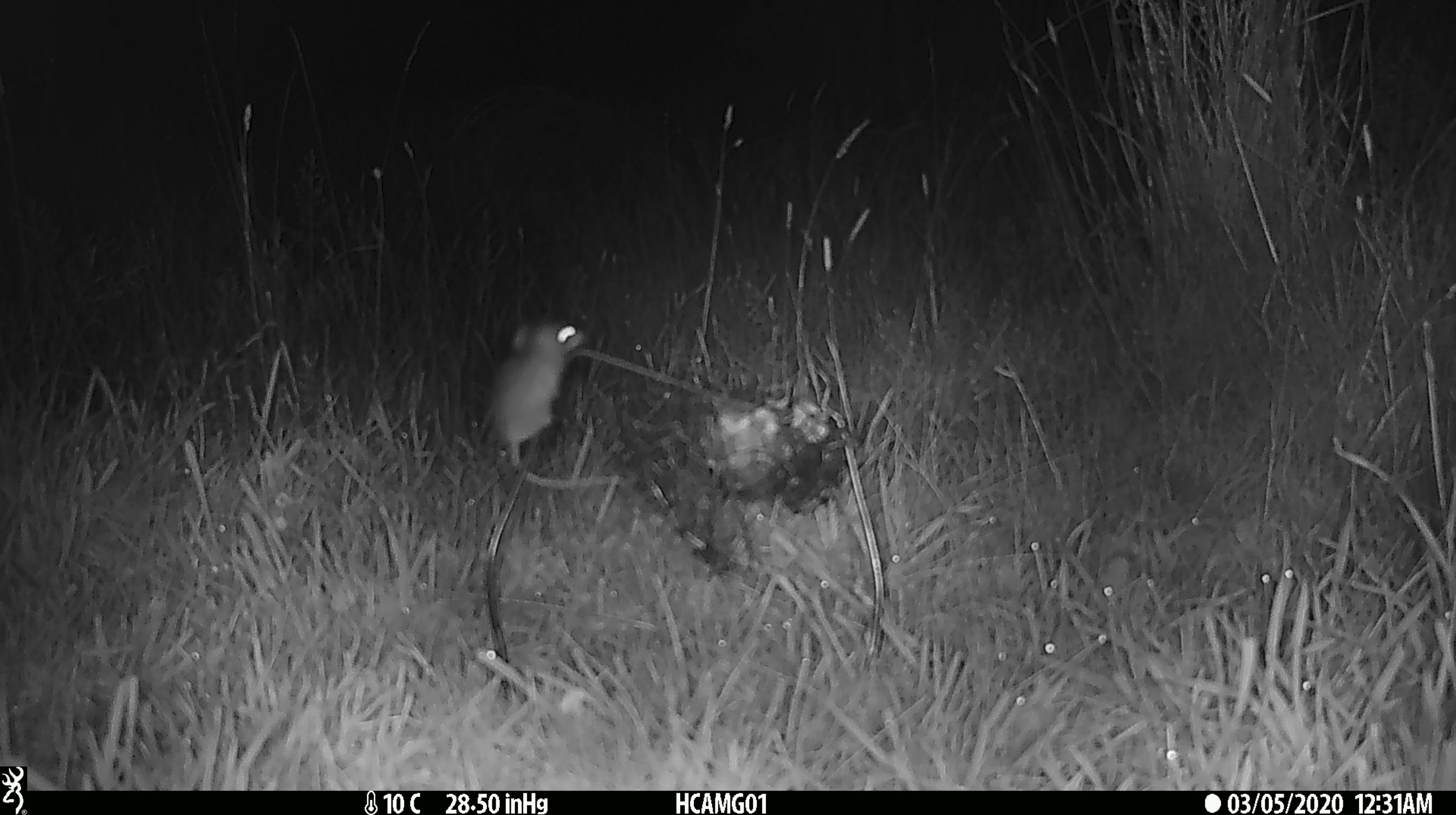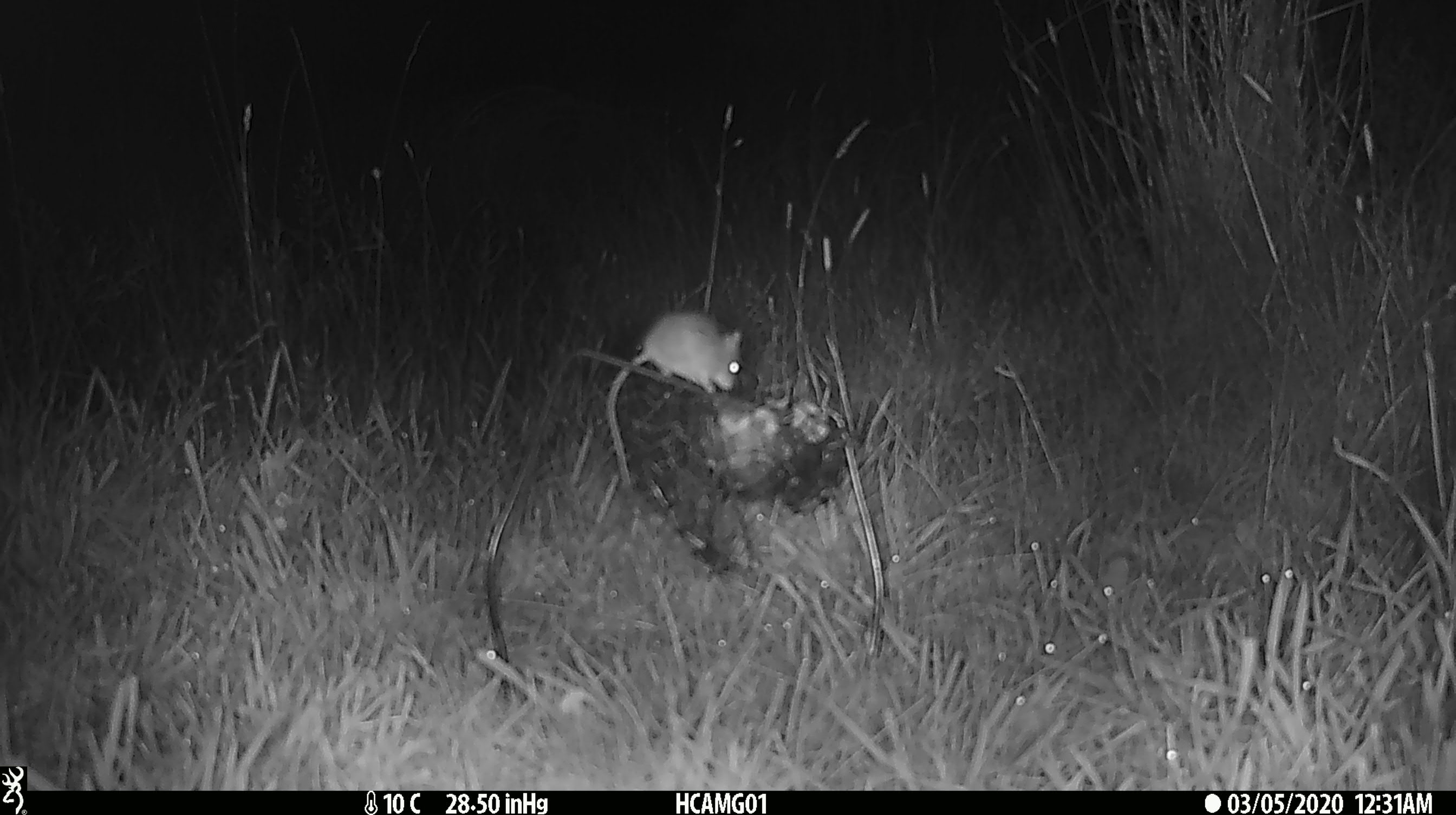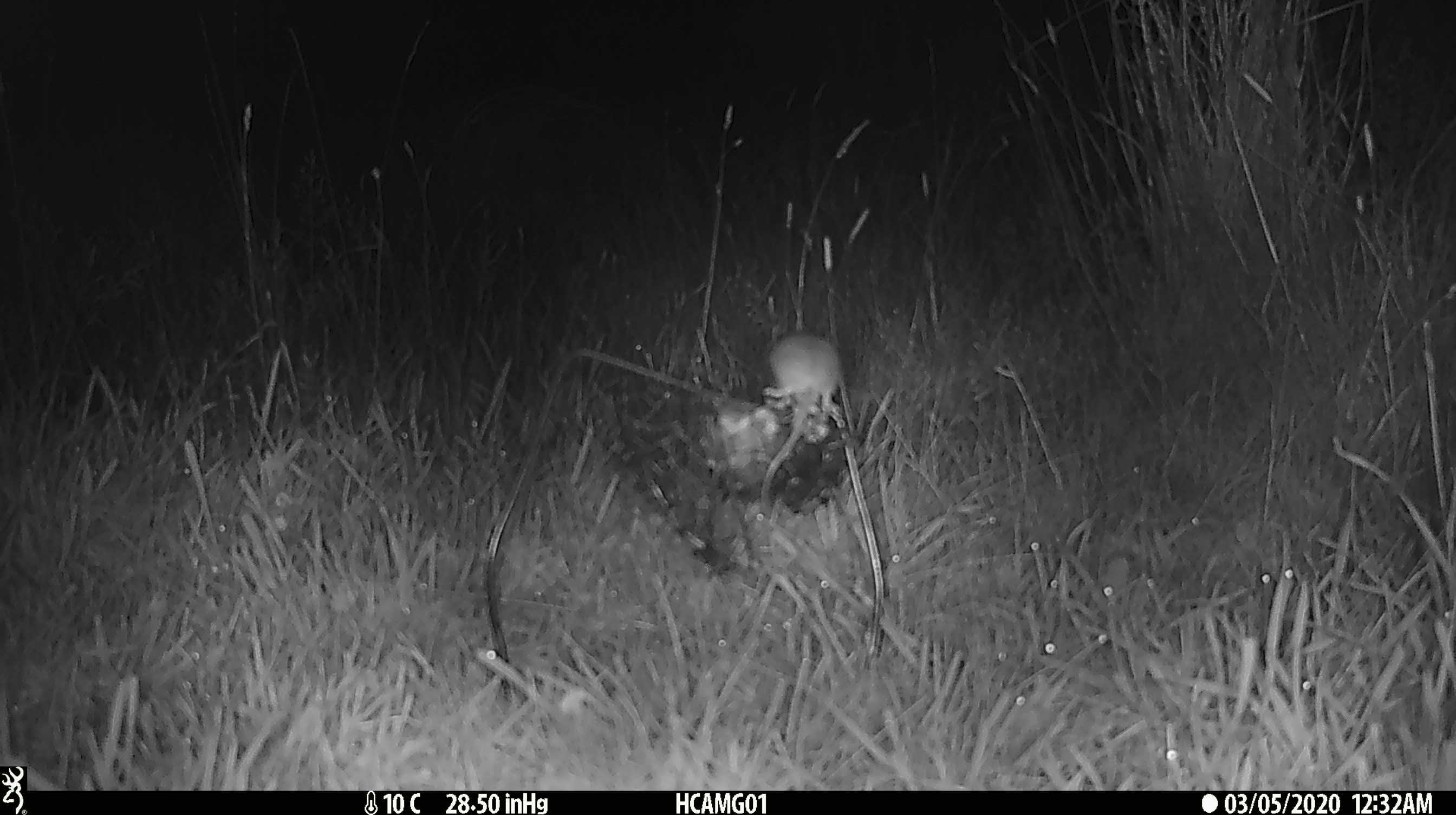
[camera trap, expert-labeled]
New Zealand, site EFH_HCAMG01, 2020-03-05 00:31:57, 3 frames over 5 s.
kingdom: Animalia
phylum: Chordata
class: Mammalia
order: Rodentia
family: Muridae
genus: Mus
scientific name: Mus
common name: mouse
Mouse (Mus).